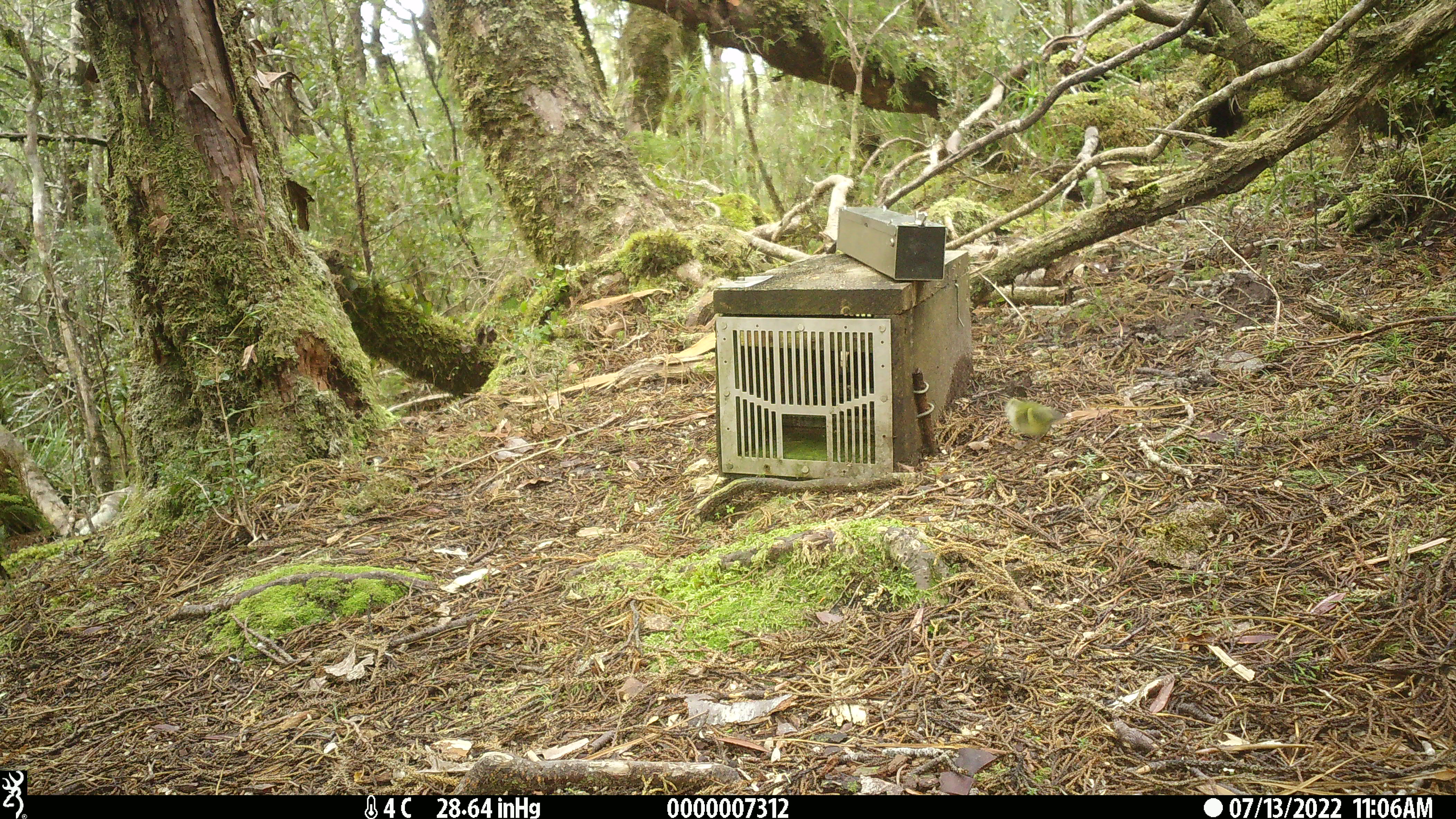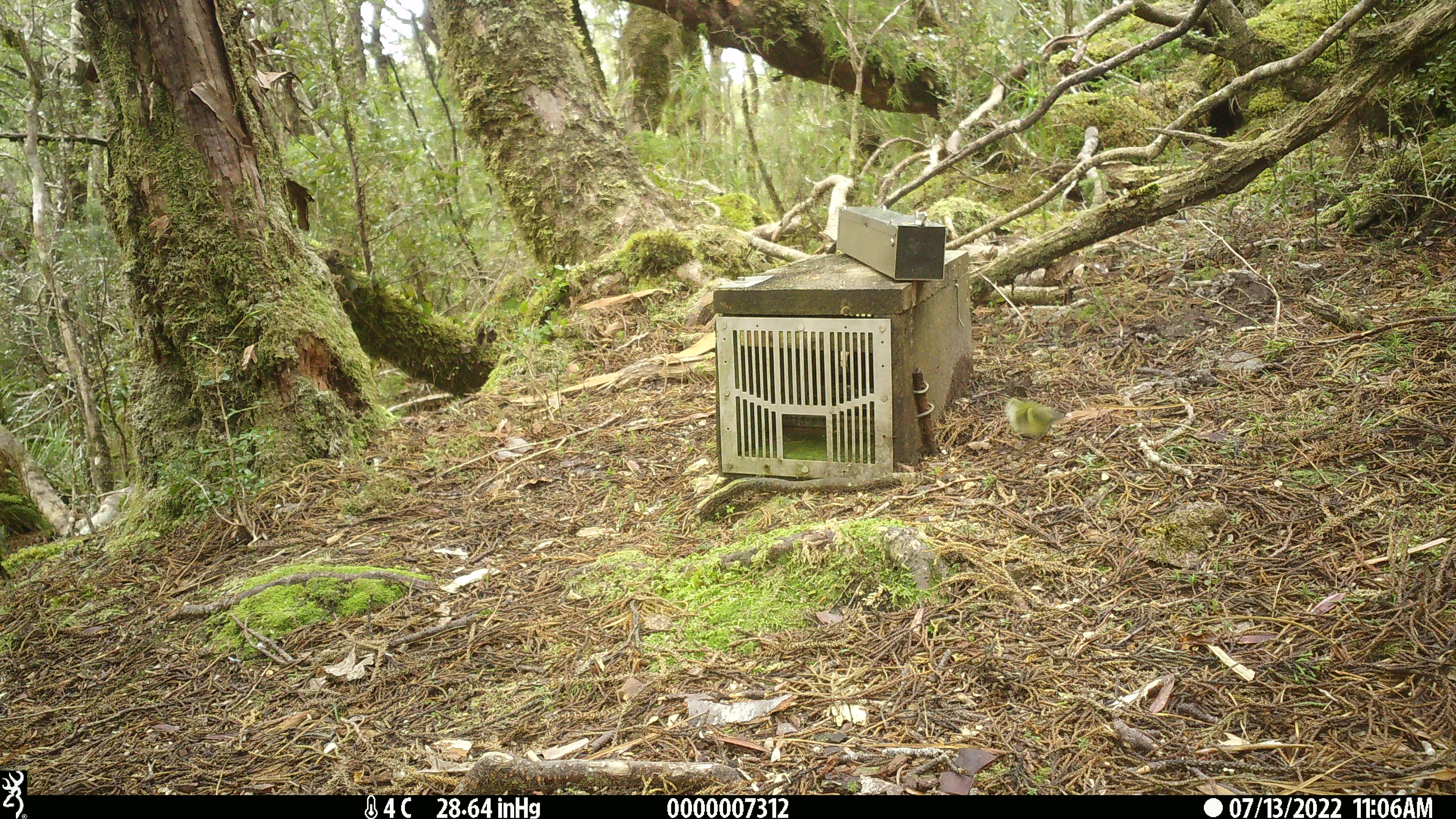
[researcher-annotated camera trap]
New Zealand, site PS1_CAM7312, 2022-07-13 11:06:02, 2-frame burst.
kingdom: Animalia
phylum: Chordata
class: Aves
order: Passeriformes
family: Acanthisittidae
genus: Acanthisitta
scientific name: Acanthisitta chloris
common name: rifleman